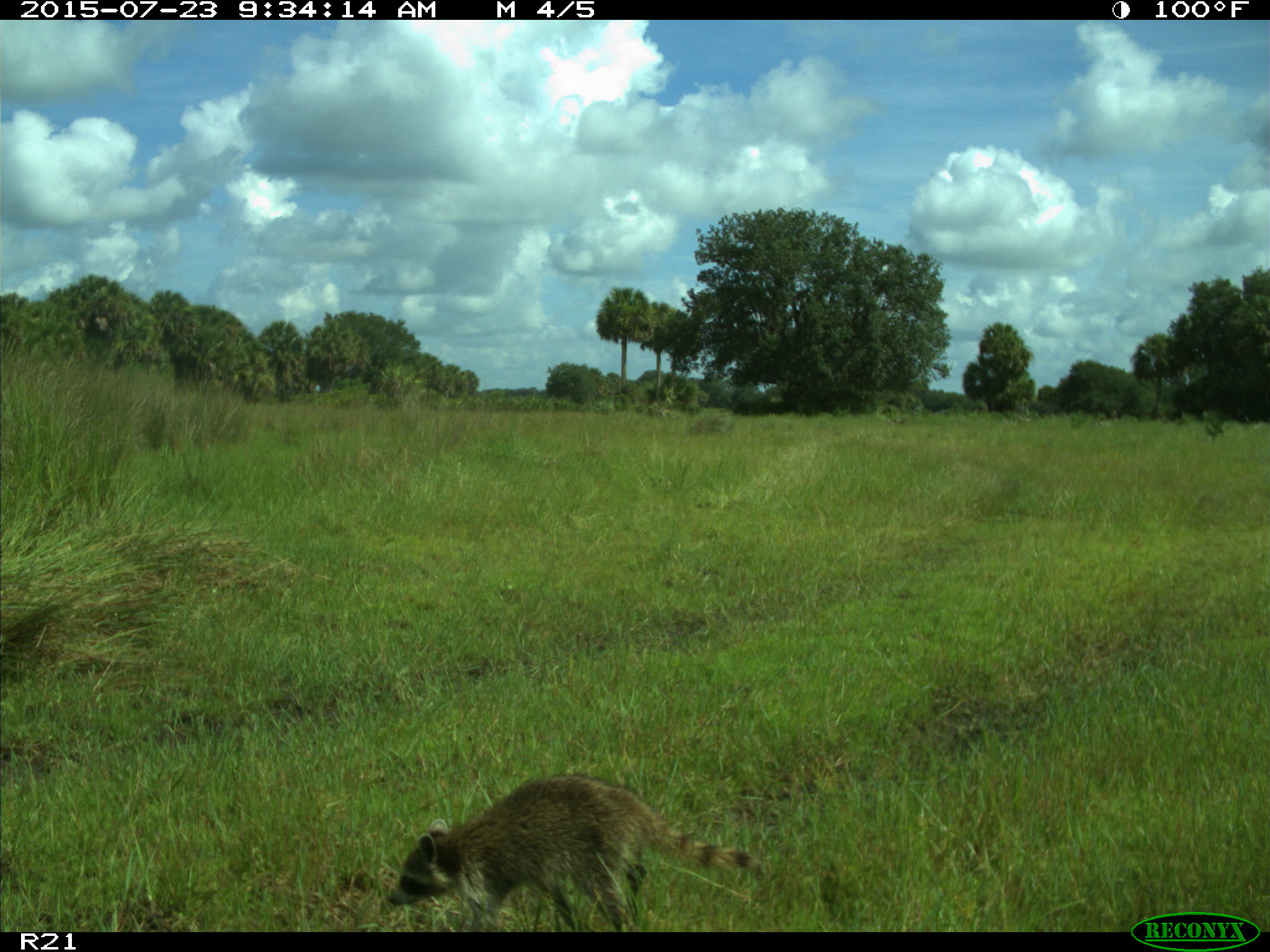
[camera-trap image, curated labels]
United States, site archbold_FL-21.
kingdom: Animalia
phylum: Chordata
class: Mammalia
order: Carnivora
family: Procyonidae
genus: Procyon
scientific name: Procyon lotor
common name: common raccoon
Procyon lotor (common raccoon).